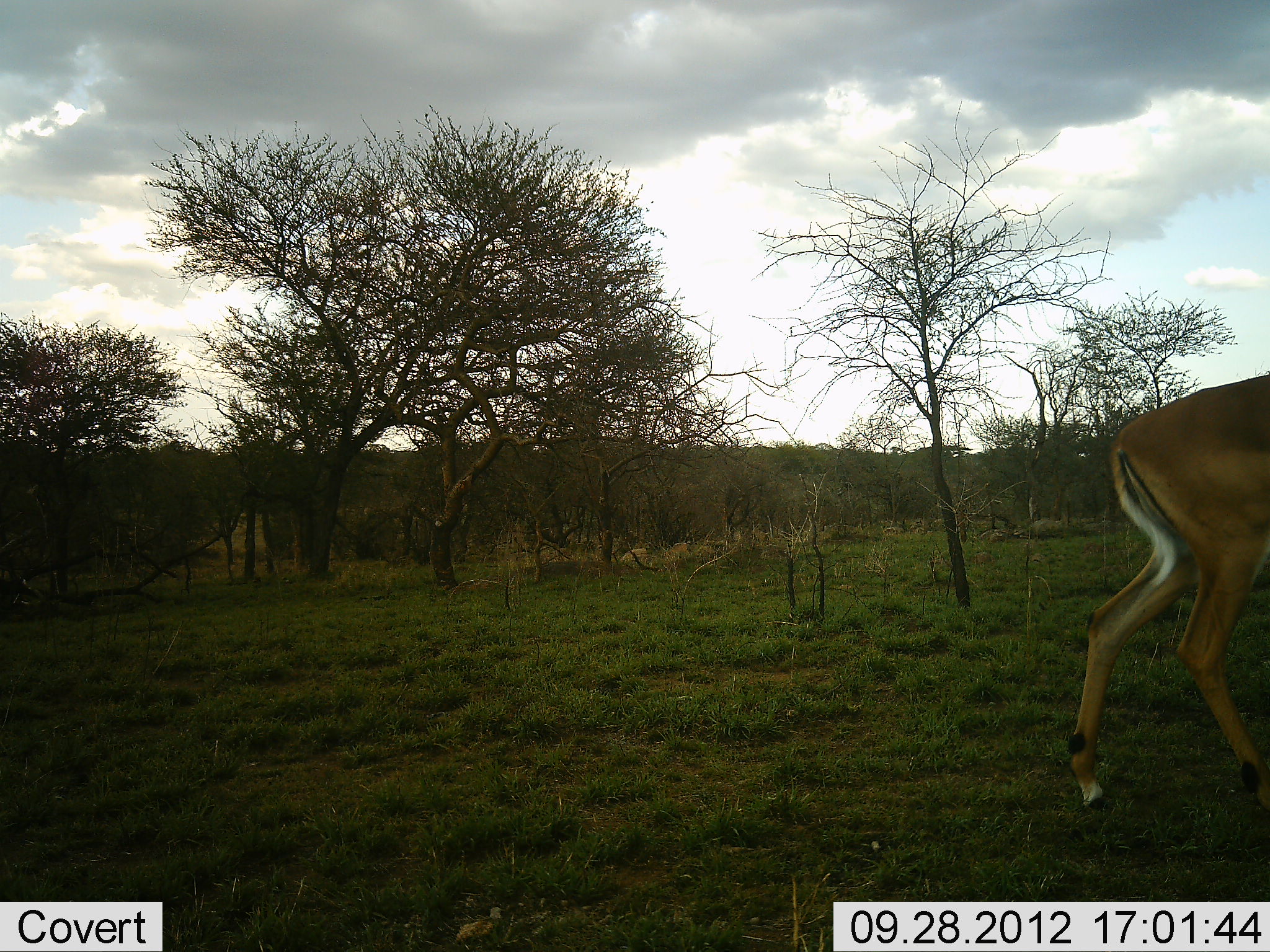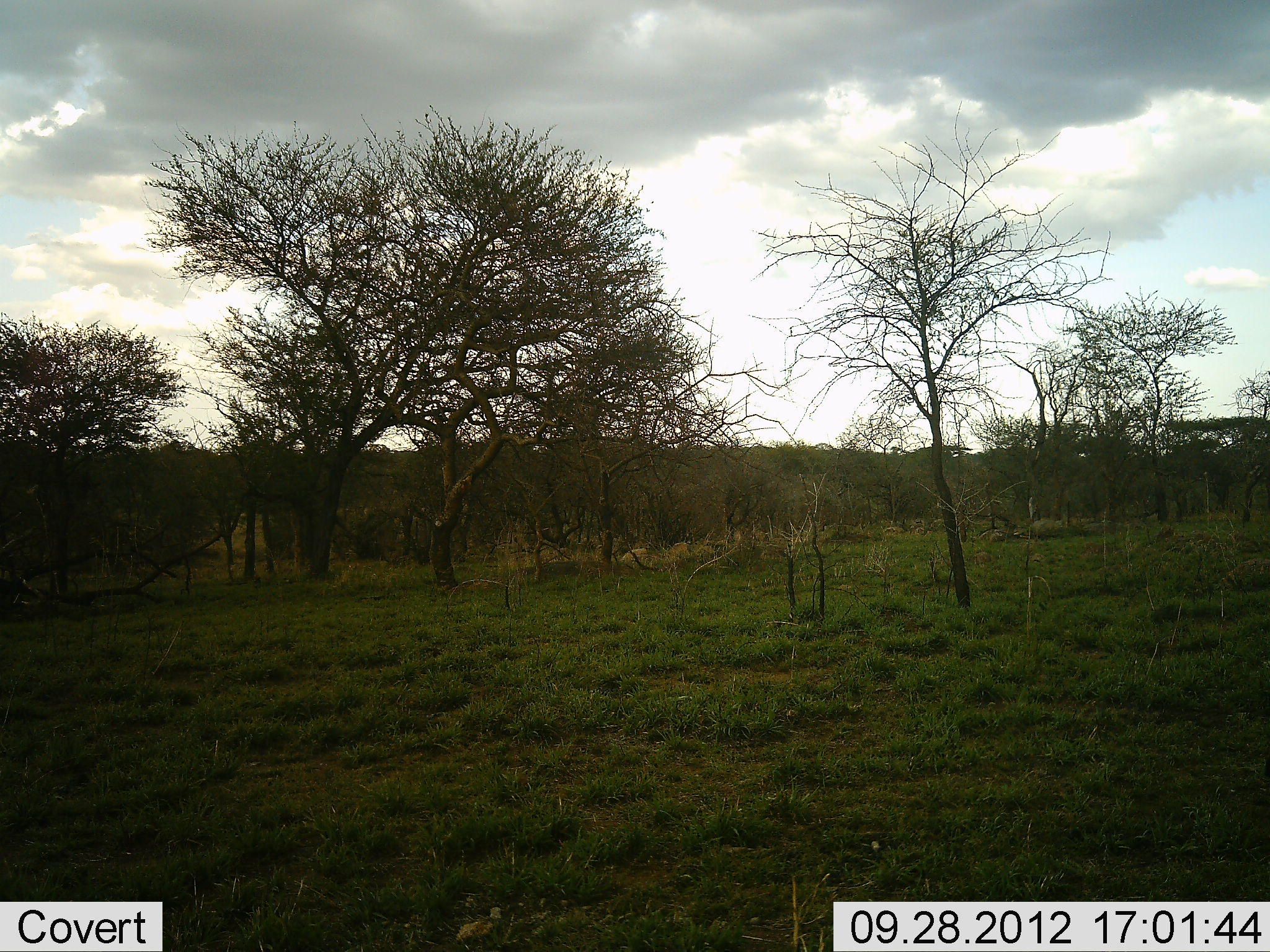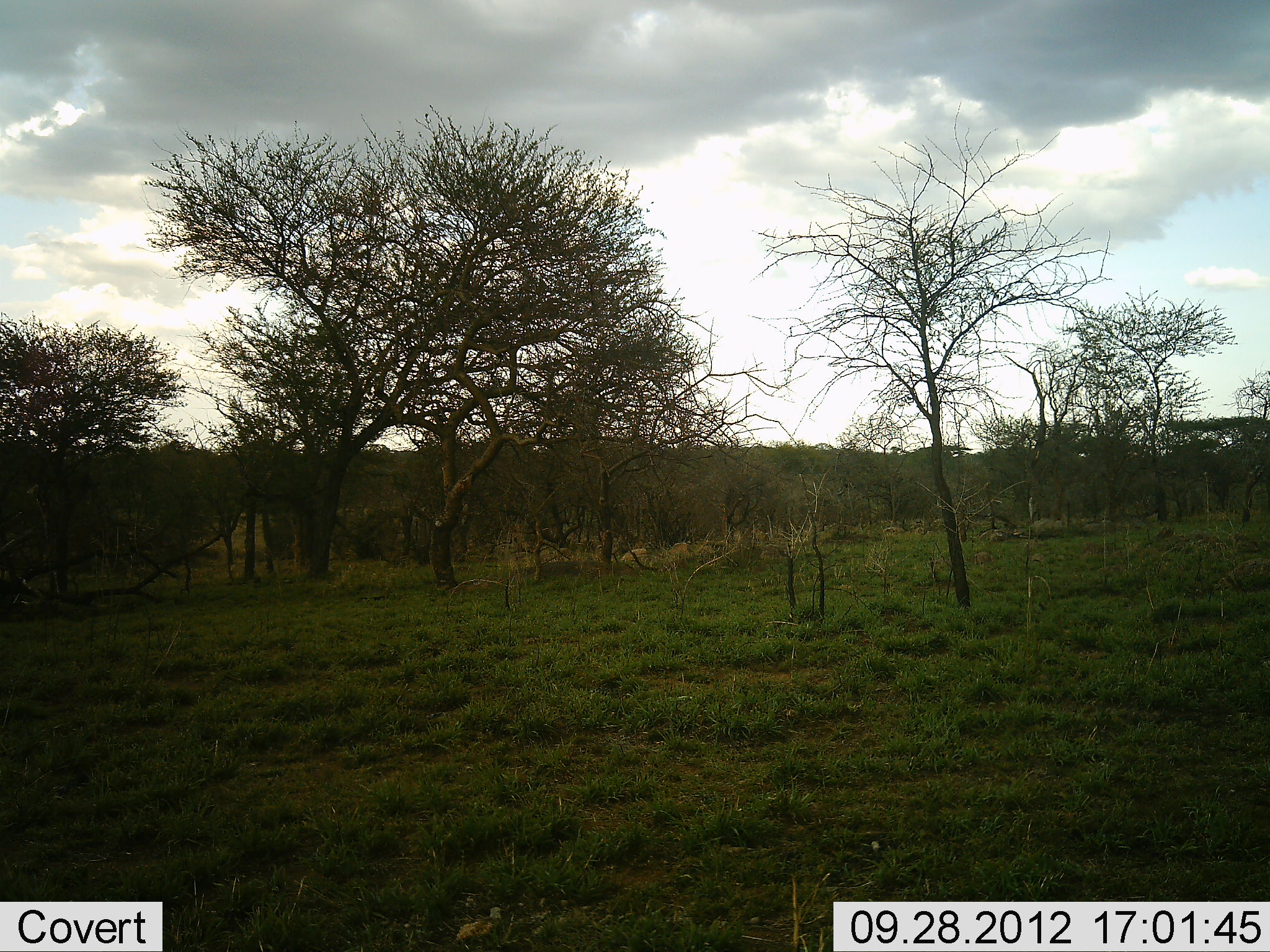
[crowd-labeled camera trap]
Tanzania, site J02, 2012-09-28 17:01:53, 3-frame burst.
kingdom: Animalia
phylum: Chordata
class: Mammalia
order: Artiodactyla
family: Bovidae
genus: Aepyceros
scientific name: Aepyceros melampus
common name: impala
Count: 1.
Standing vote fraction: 0%.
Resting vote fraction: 0%.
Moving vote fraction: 100%.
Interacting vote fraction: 0%.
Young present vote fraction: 0%.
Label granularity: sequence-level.